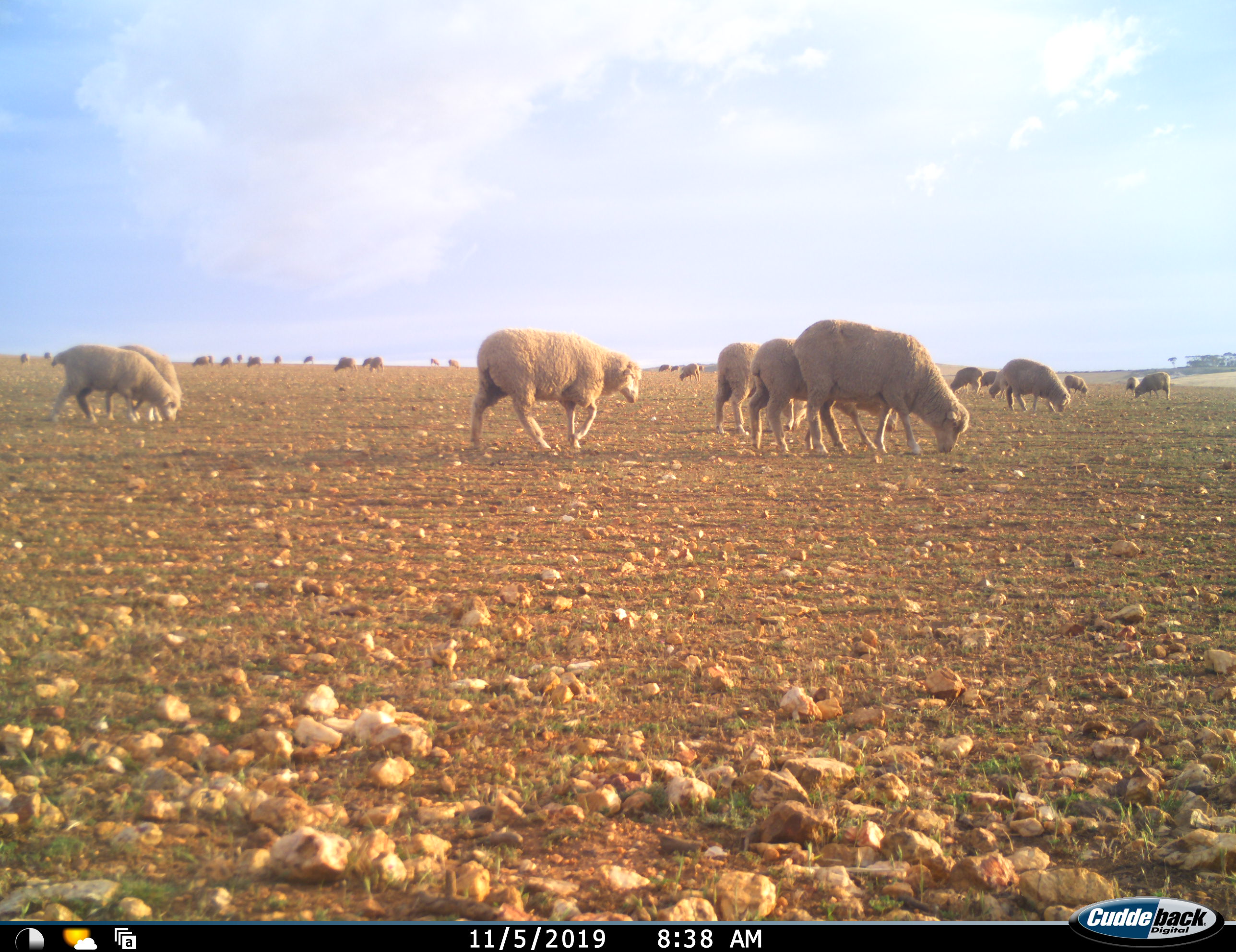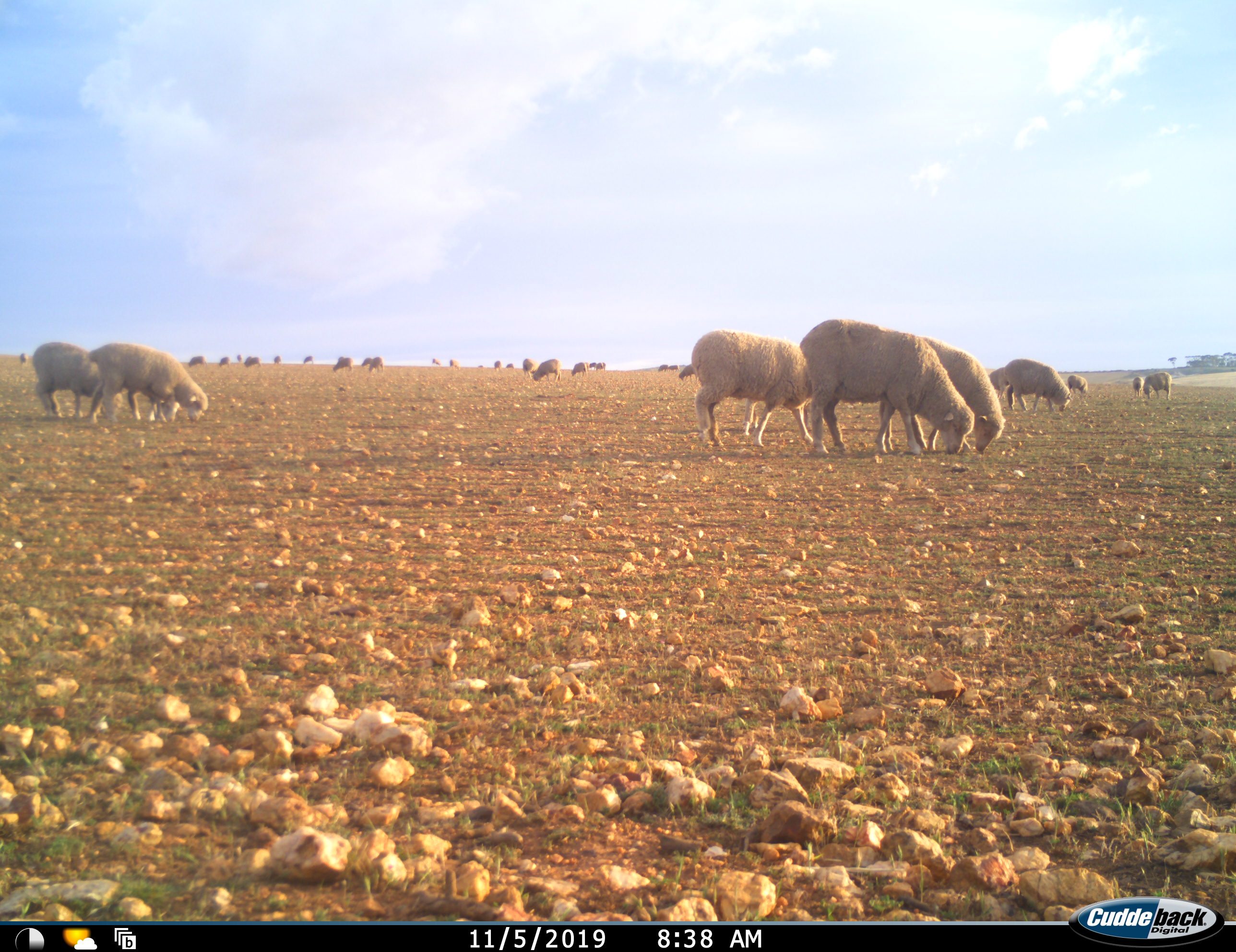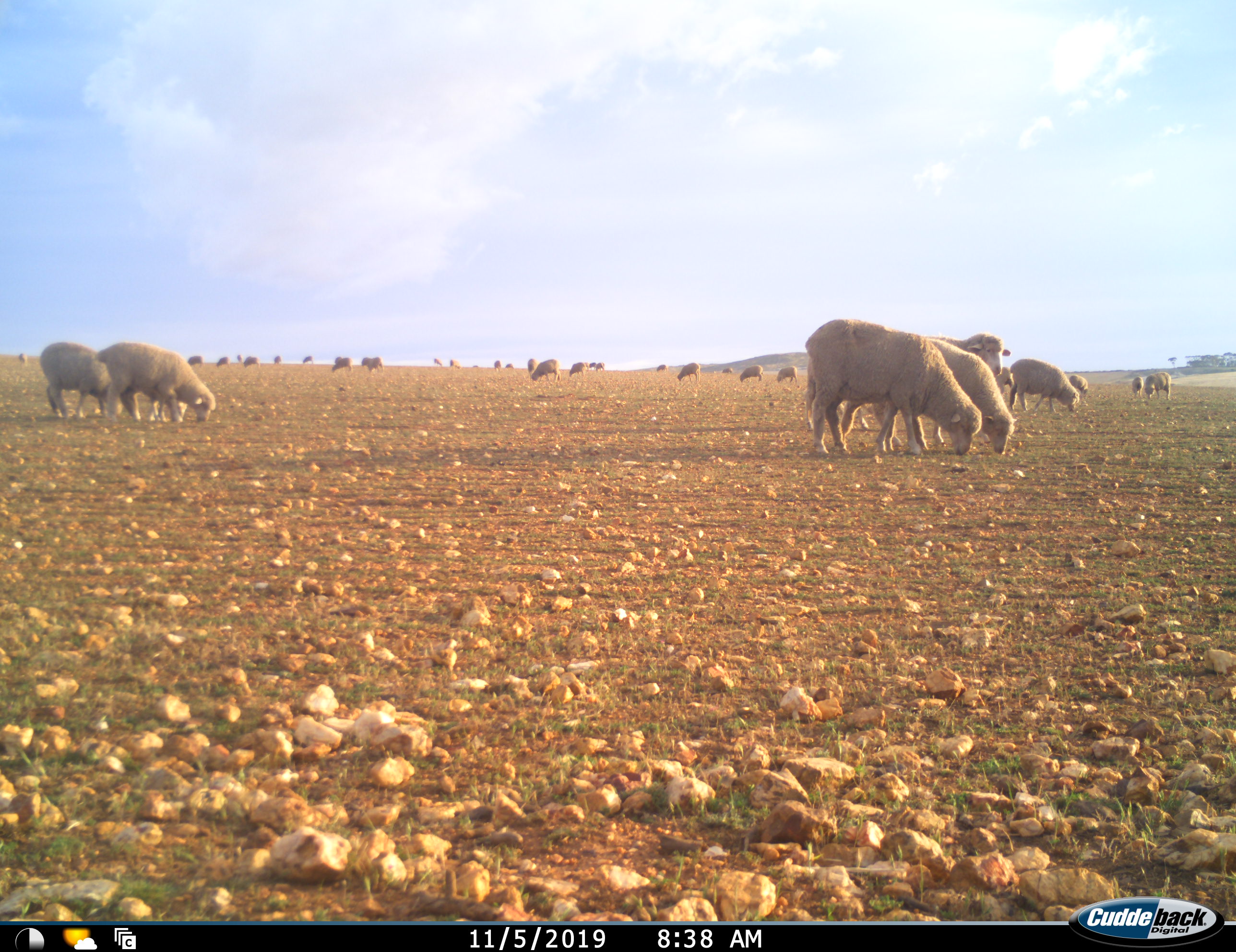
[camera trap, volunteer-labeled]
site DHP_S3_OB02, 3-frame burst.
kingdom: Animalia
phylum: Chordata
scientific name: Vertebrata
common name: domestic animal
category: domesticanimal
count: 11-50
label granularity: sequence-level